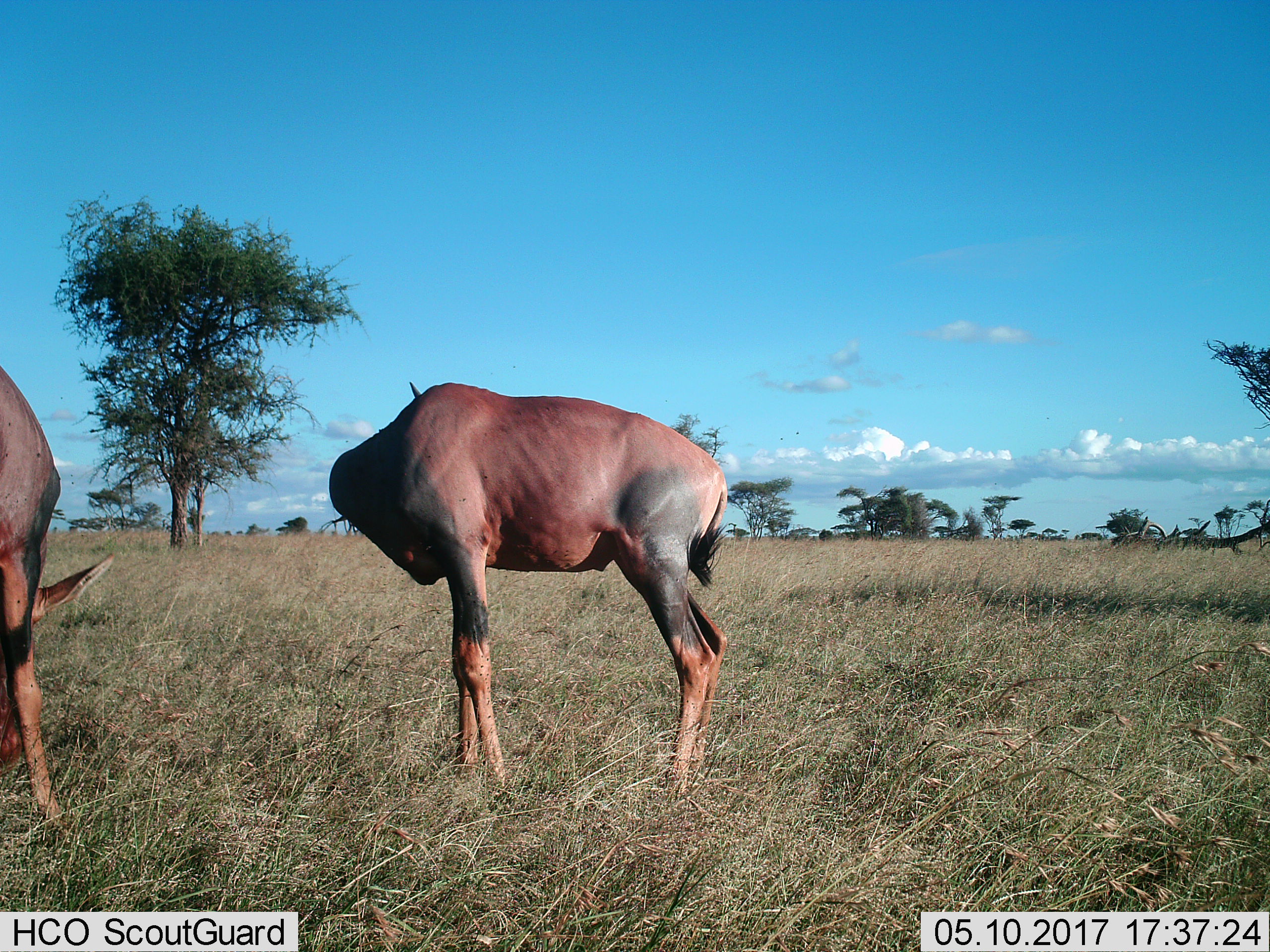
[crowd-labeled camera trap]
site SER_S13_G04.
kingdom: Animalia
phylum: Chordata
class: Mammalia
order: Artiodactyla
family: Bovidae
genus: Damaliscus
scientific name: Damaliscus lunatus jimela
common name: topi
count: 2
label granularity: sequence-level